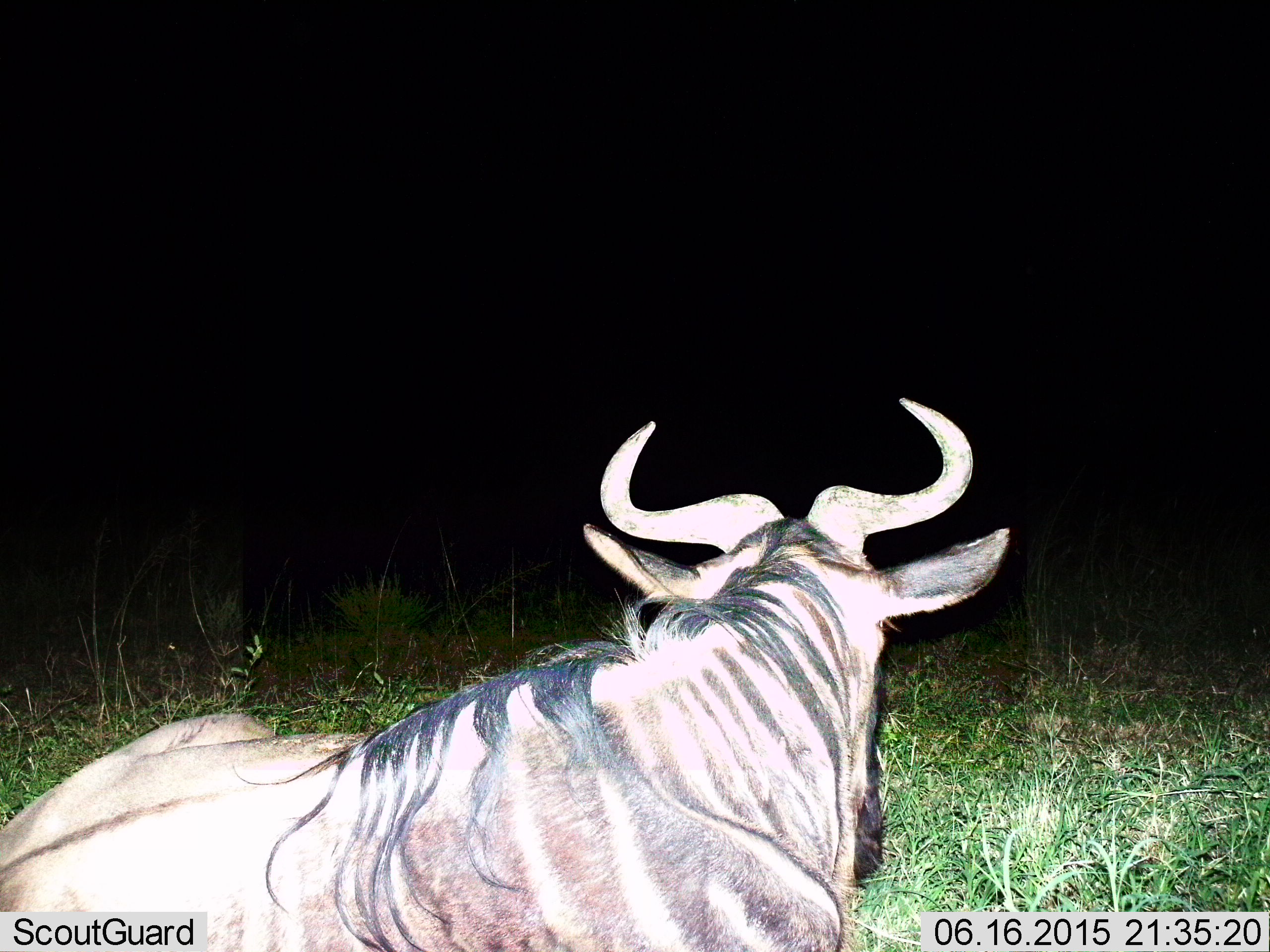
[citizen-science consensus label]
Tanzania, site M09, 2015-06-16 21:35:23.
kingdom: Animalia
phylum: Chordata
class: Mammalia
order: Artiodactyla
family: Bovidae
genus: Connochaetes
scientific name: Connochaetes taurinus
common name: blue wildebeest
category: wildebeest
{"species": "wildebeest (blue wildebeest) (Connochaetes taurinus)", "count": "1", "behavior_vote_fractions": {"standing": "10%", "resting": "80%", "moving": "10%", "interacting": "0%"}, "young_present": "0%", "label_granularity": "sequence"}